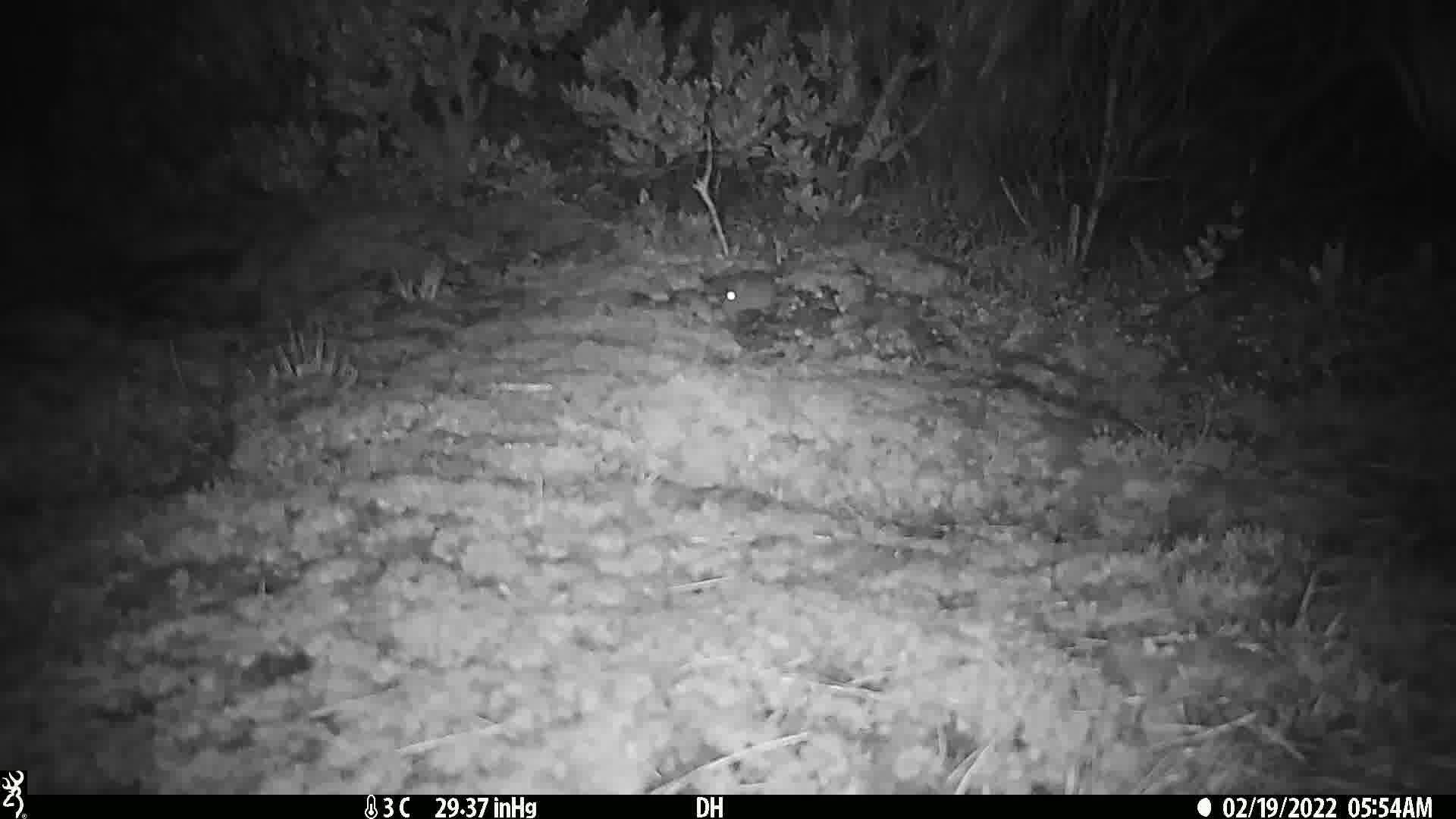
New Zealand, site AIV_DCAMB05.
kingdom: Animalia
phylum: Chordata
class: Mammalia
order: Rodentia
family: Muridae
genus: Mus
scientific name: Mus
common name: mouse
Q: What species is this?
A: Mouse (Mus).